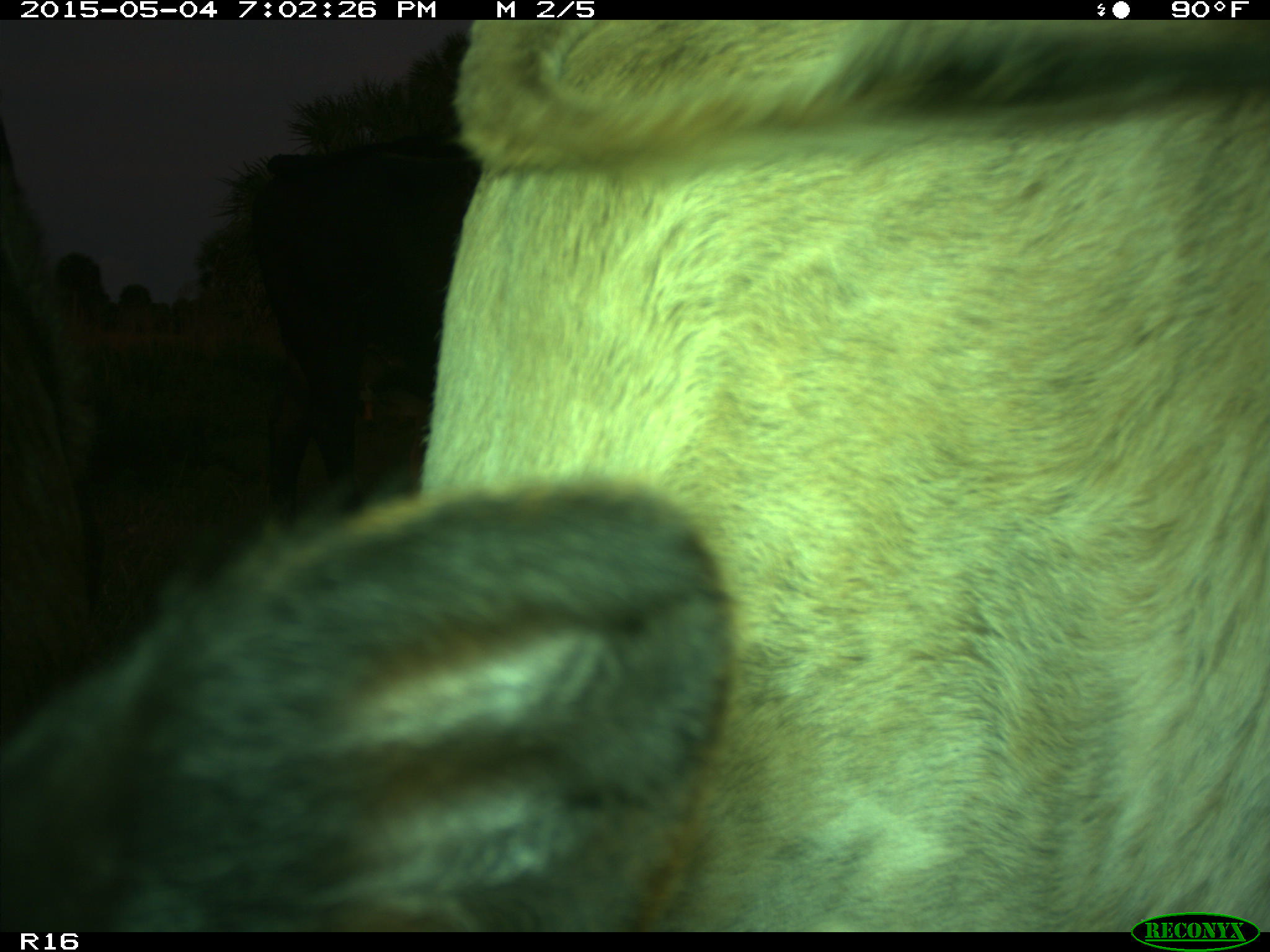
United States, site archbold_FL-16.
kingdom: Animalia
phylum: Chordata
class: Mammalia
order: Artiodactyla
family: Bovidae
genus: Bos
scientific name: Bos taurus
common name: domestic cow